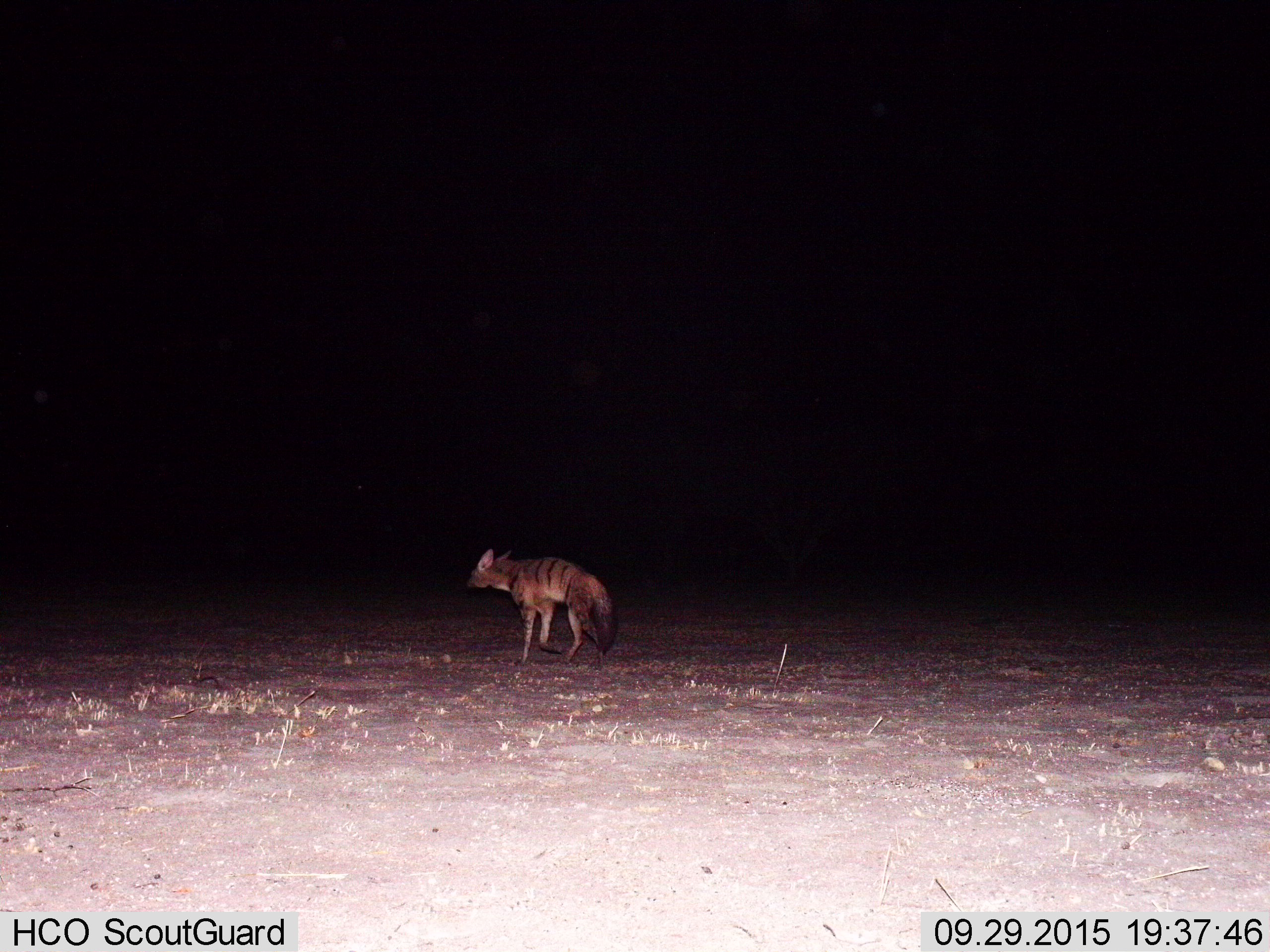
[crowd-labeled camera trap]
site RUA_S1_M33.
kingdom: Animalia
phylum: Chordata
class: Mammalia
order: Carnivora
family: Hyaenidae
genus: Proteles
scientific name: Proteles cristatus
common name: aardwolf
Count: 1.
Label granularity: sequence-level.